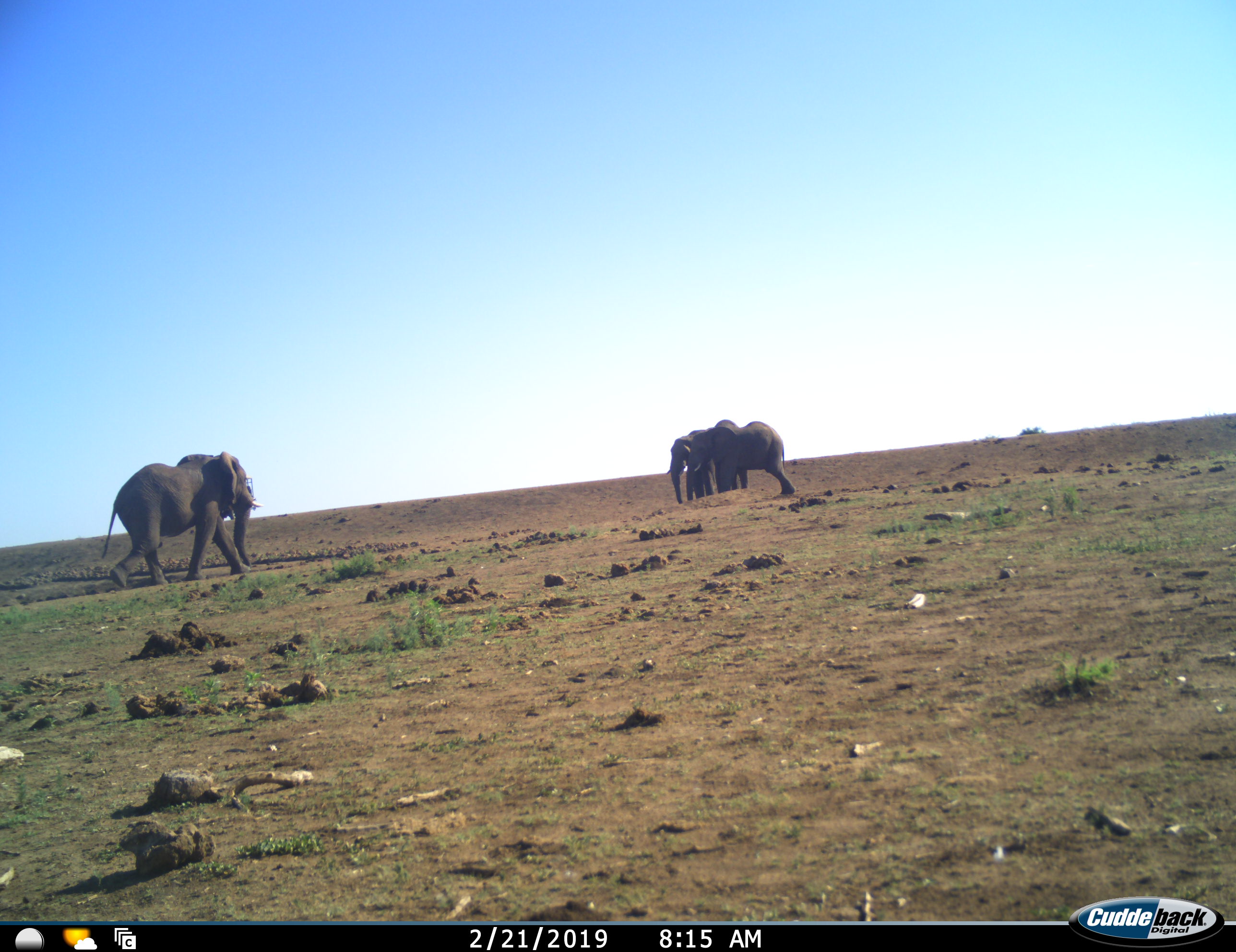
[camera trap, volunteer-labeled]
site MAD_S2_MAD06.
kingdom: Animalia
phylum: Chordata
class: Mammalia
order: Proboscidea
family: Elephantidae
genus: Loxodonta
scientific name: Loxodonta africana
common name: african bush elephant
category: elephant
Elephant (african bush elephant) (Loxodonta africana), count 3. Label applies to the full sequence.